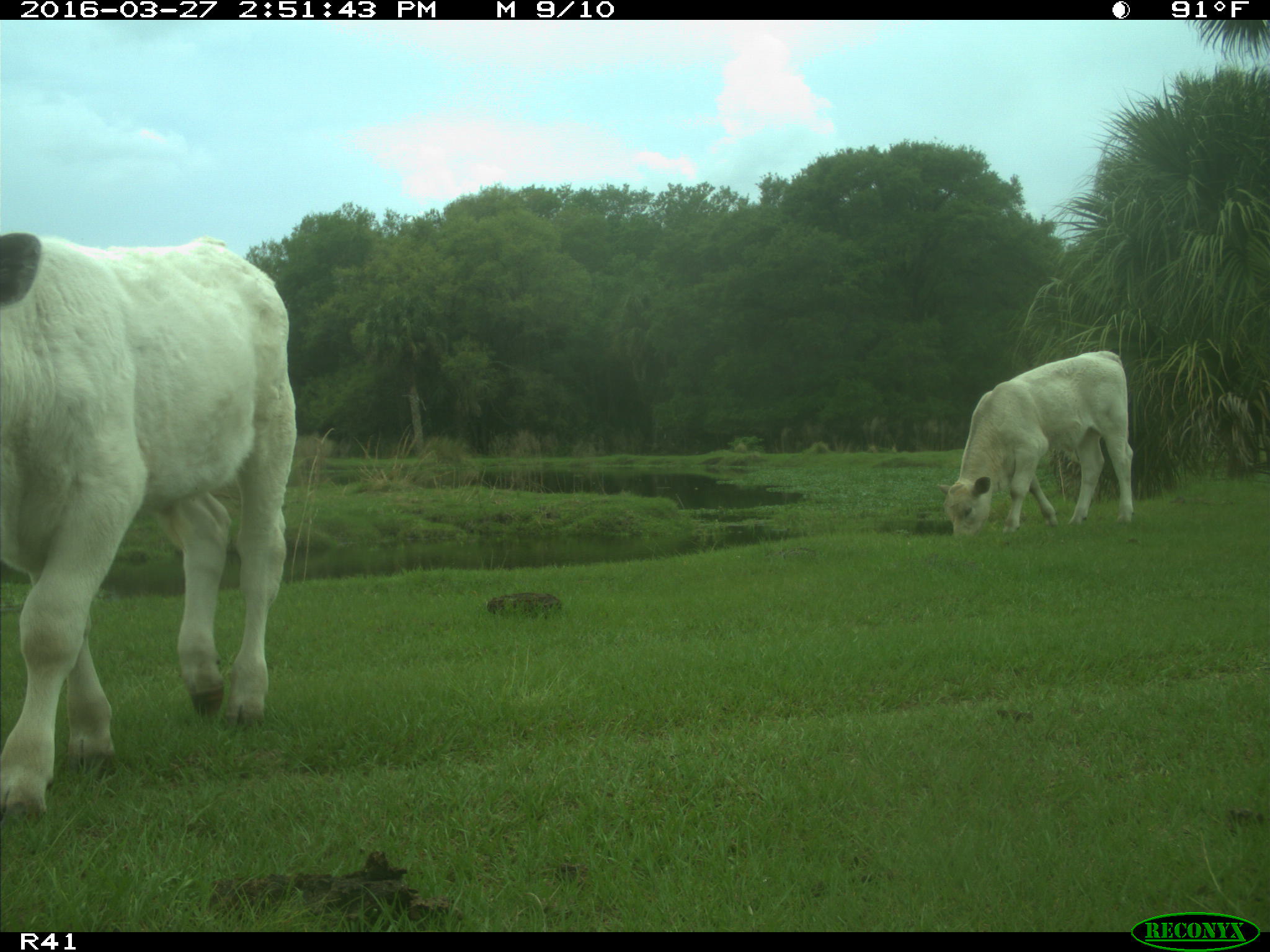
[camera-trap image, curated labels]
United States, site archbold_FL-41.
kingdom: Animalia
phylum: Chordata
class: Mammalia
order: Artiodactyla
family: Bovidae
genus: Bos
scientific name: Bos taurus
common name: domestic cow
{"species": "Bos taurus (domestic cow)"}